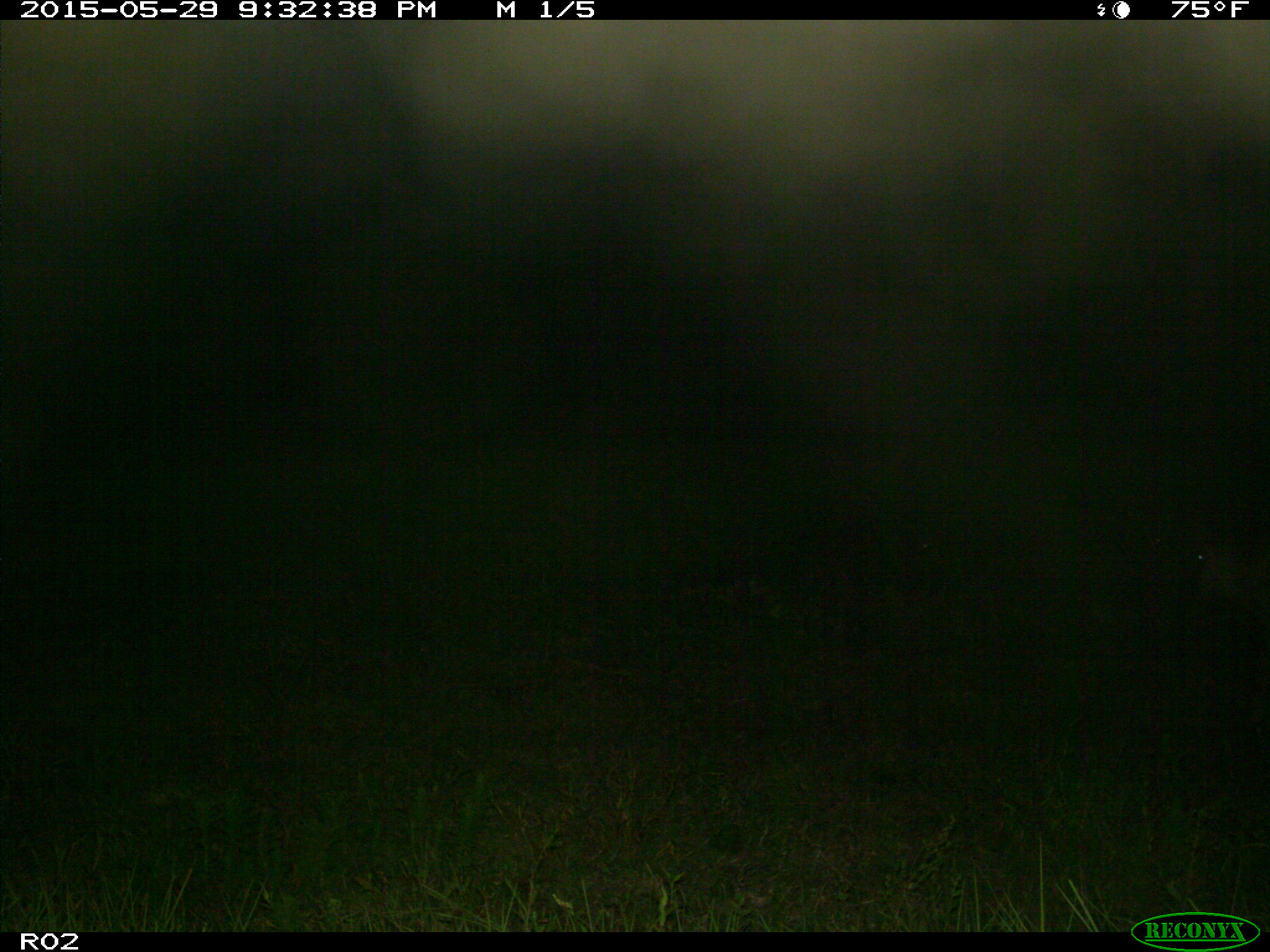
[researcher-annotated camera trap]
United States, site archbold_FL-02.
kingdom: Animalia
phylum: Chordata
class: Mammalia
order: Artiodactyla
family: Bovidae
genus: Bos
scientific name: Bos taurus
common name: domestic cow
Bos taurus (domestic cow).